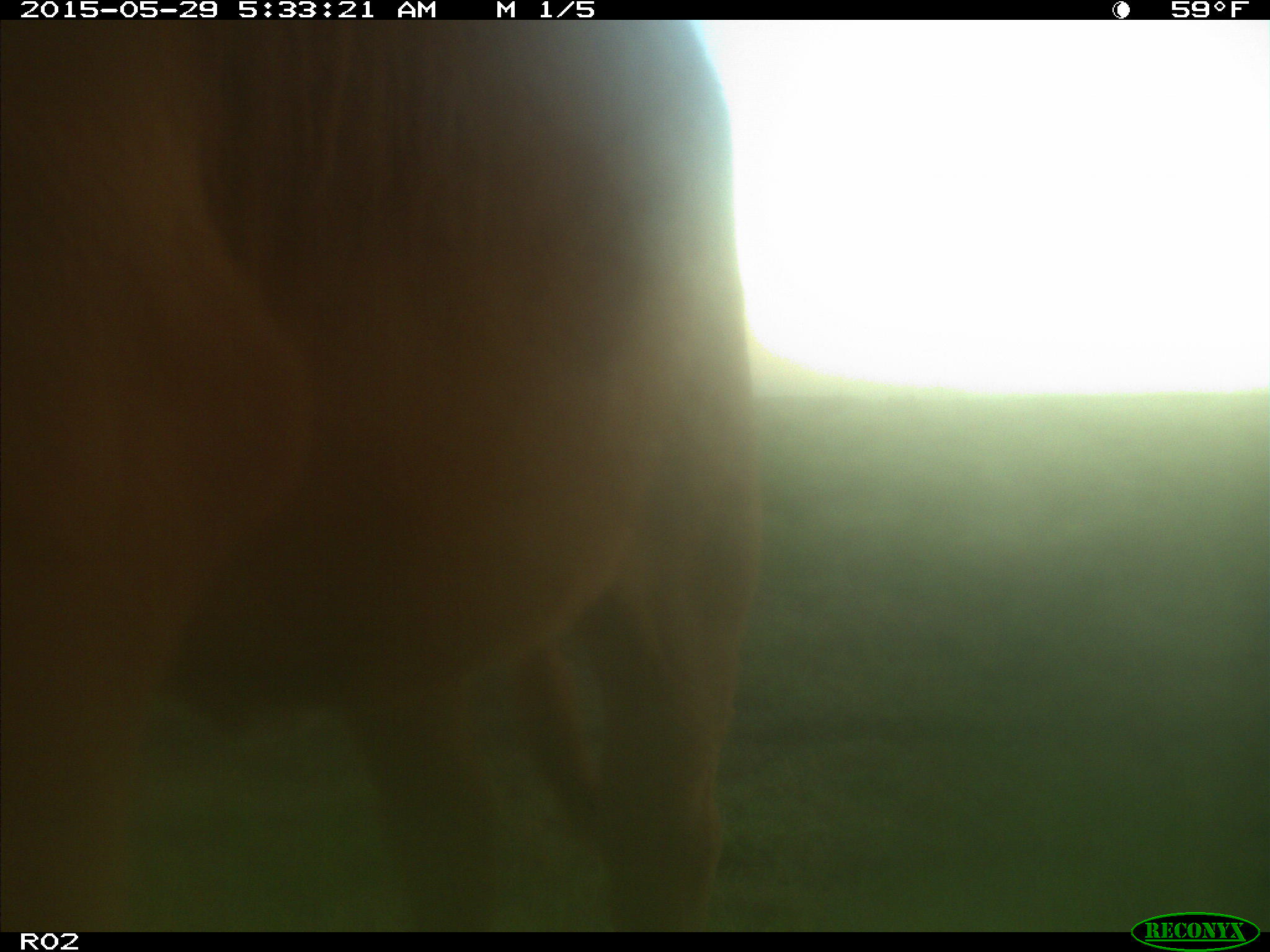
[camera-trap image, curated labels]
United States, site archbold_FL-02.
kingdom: Animalia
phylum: Chordata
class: Mammalia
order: Artiodactyla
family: Bovidae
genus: Bos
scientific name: Bos taurus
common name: domestic cow